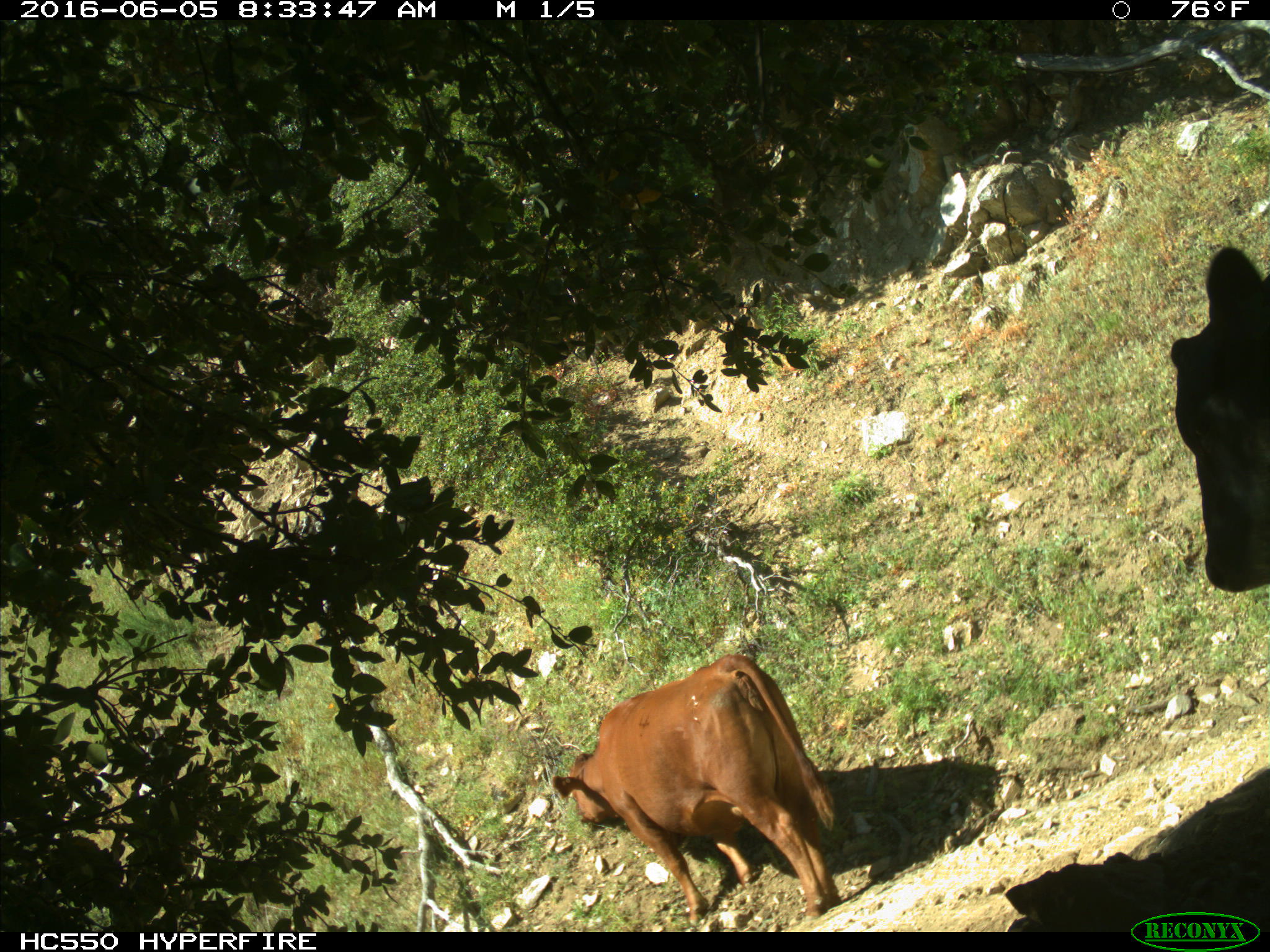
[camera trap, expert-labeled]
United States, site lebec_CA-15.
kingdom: Animalia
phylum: Chordata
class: Mammalia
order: Artiodactyla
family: Bovidae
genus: Bos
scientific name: Bos taurus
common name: domestic cow